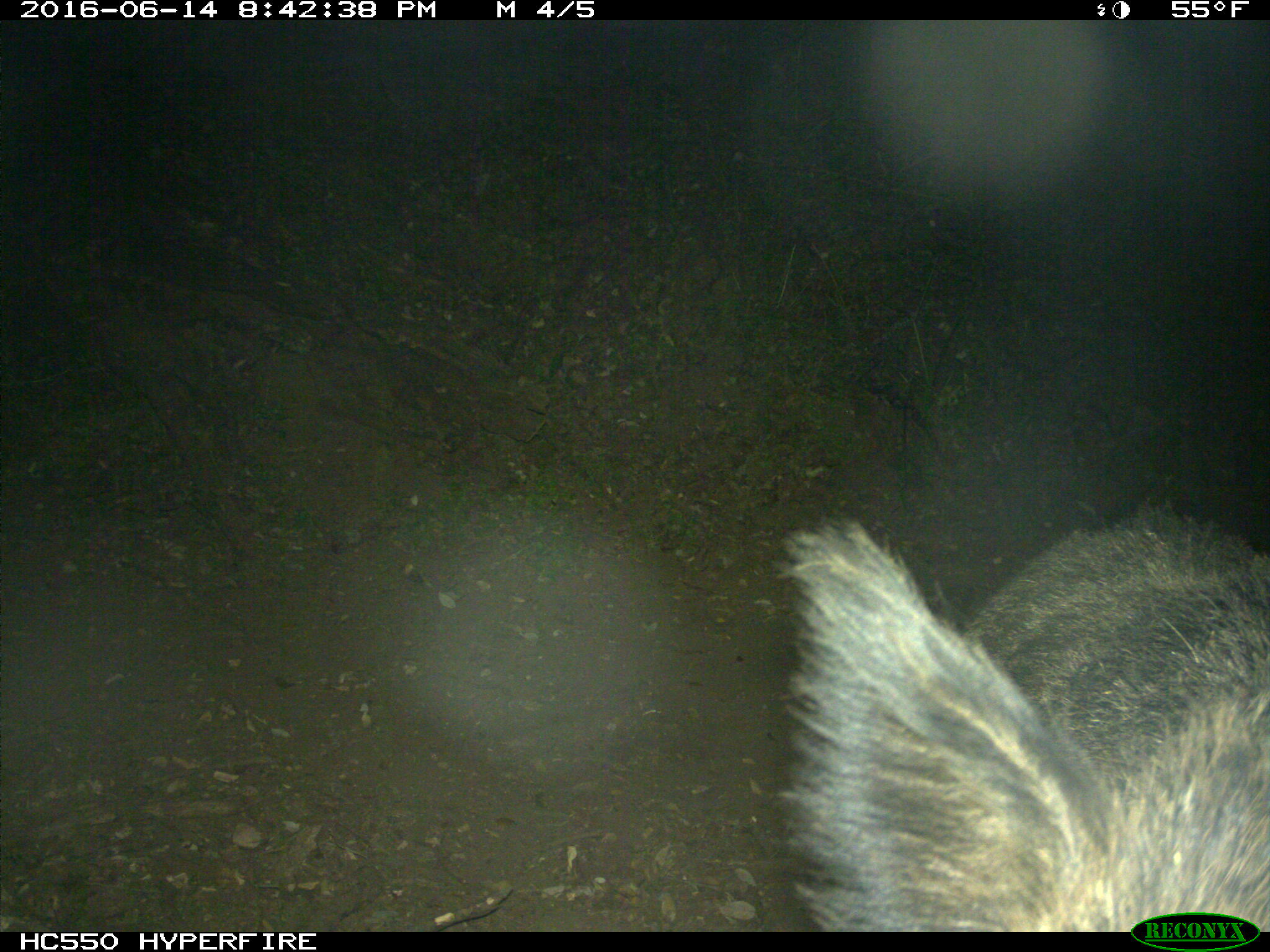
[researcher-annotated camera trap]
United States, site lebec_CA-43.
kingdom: Animalia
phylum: Chordata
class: Mammalia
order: Artiodactyla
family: Suidae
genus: Sus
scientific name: Sus scrofa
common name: wild boar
Sus scrofa (wild boar).